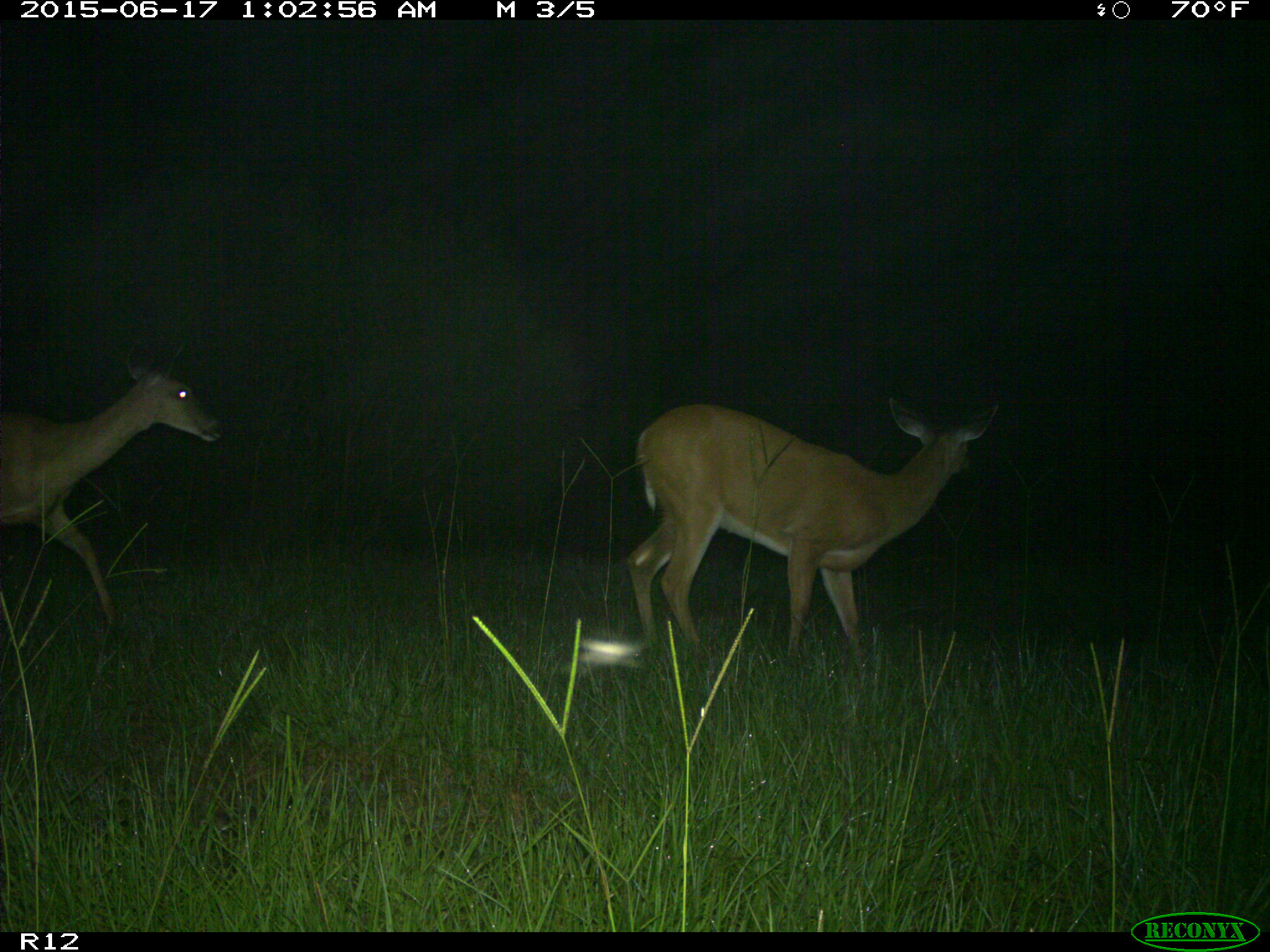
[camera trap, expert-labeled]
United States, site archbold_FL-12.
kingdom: Animalia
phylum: Chordata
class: Mammalia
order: Artiodactyla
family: Cervidae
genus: Odocoileus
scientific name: Odocoileus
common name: deer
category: unidentified deer